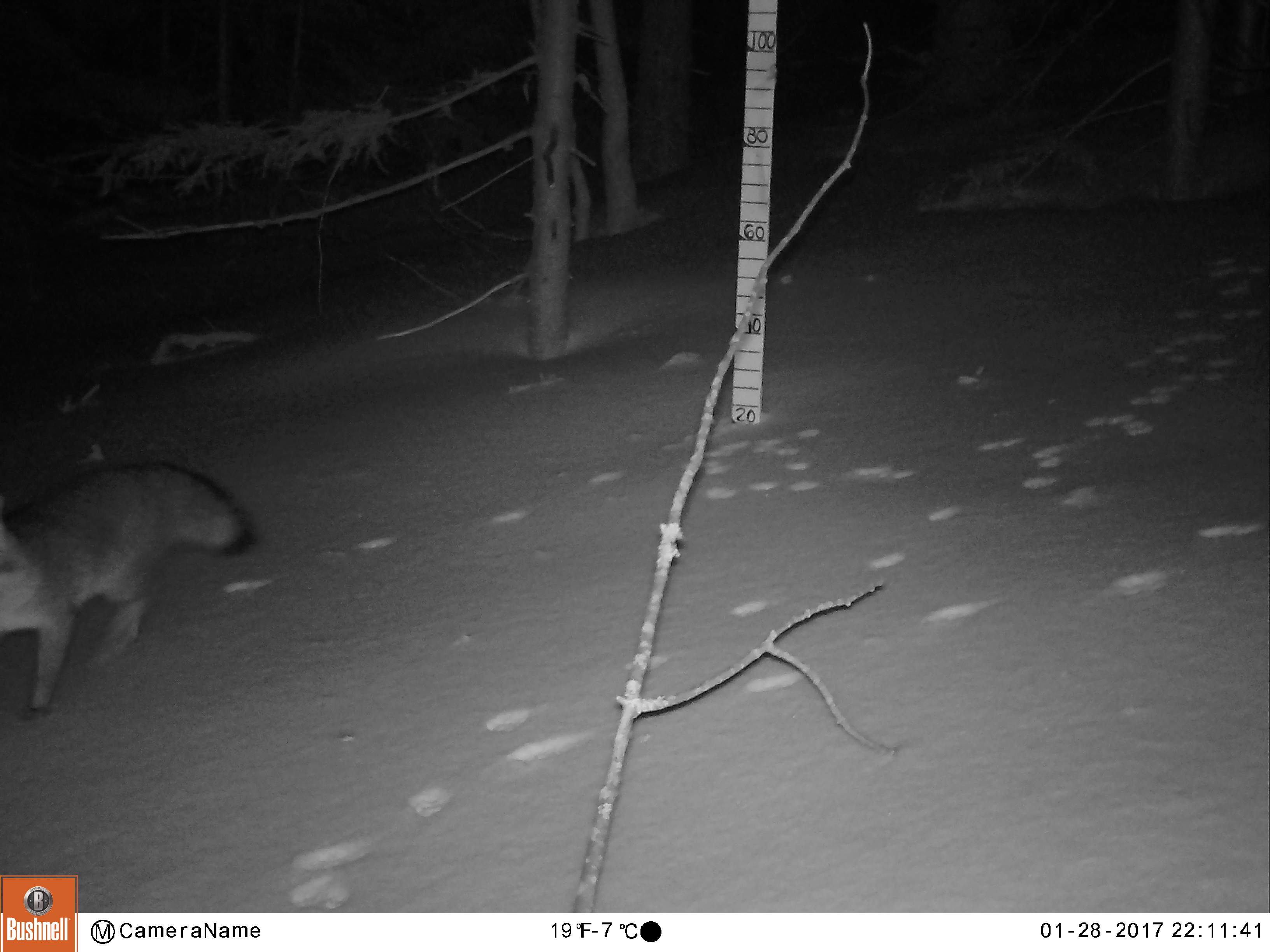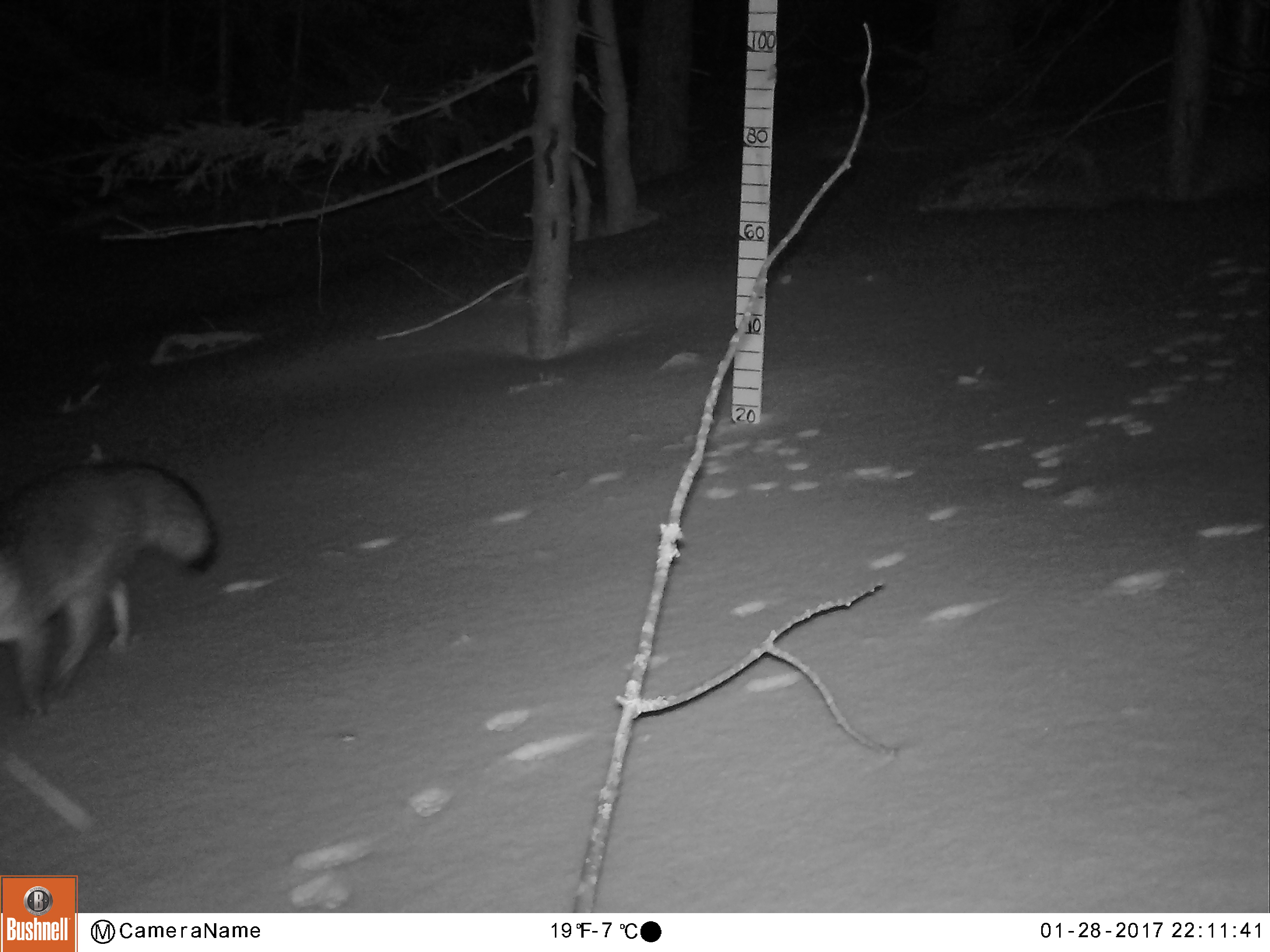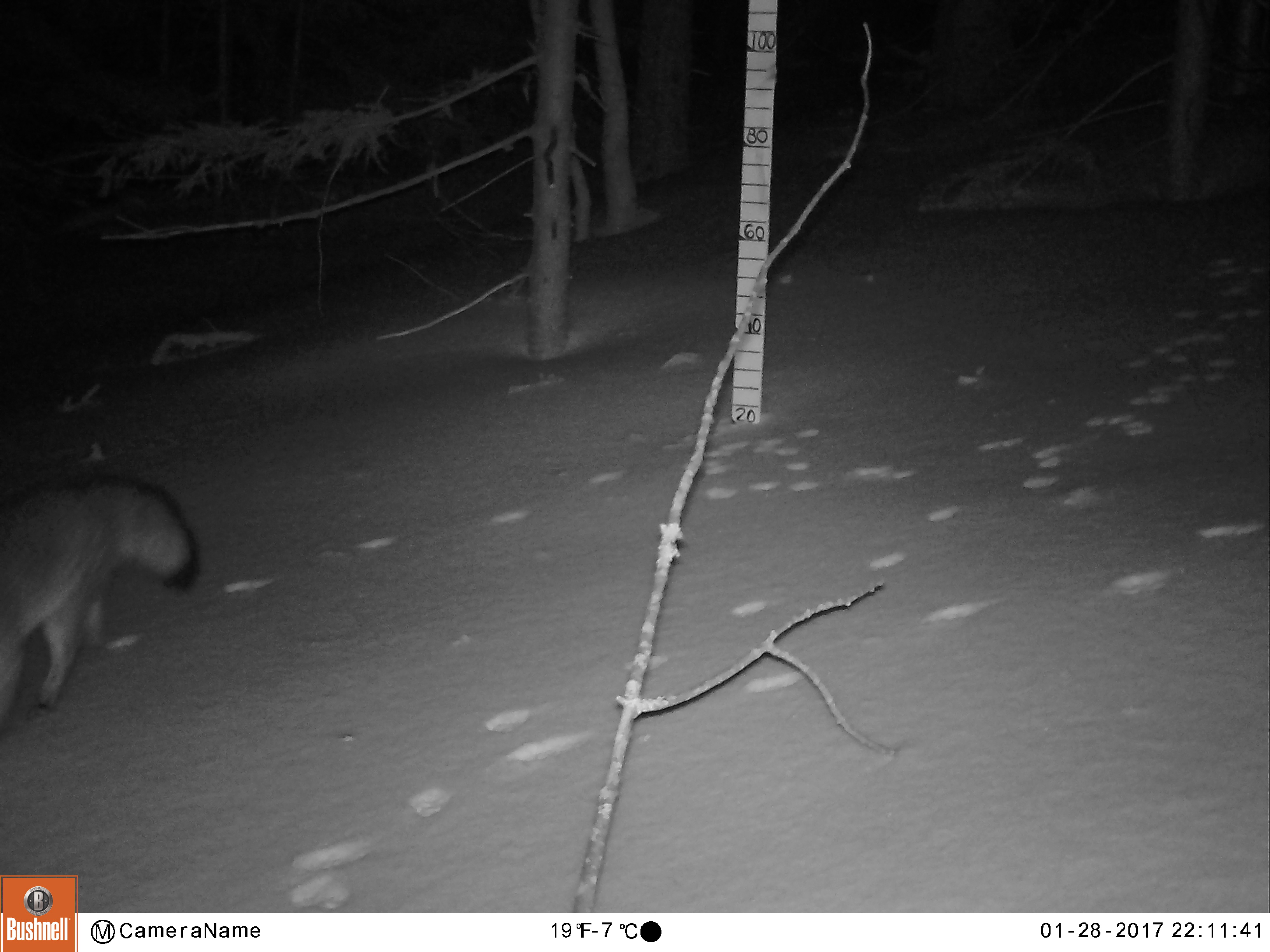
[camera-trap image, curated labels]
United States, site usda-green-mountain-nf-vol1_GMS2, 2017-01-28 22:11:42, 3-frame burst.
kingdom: Animalia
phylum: Chordata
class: Mammalia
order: Carnivora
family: Canidae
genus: Urocyon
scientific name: Urocyon cinereoargenteus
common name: gray fox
Gray fox (Urocyon cinereoargenteus).